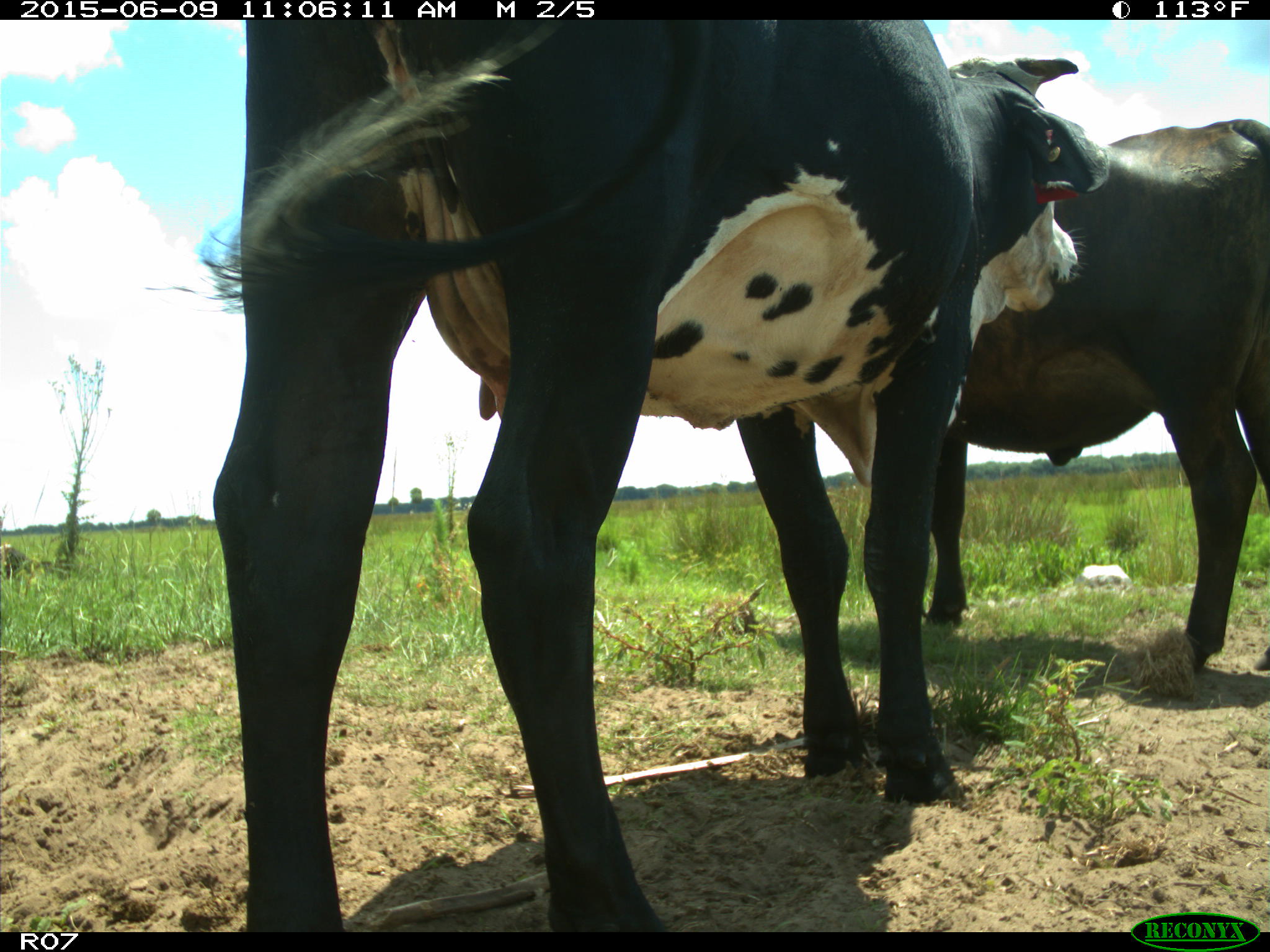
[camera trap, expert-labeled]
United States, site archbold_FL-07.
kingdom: Animalia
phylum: Chordata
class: Mammalia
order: Artiodactyla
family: Bovidae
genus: Bos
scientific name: Bos taurus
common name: domestic cow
Bos taurus (domestic cow).